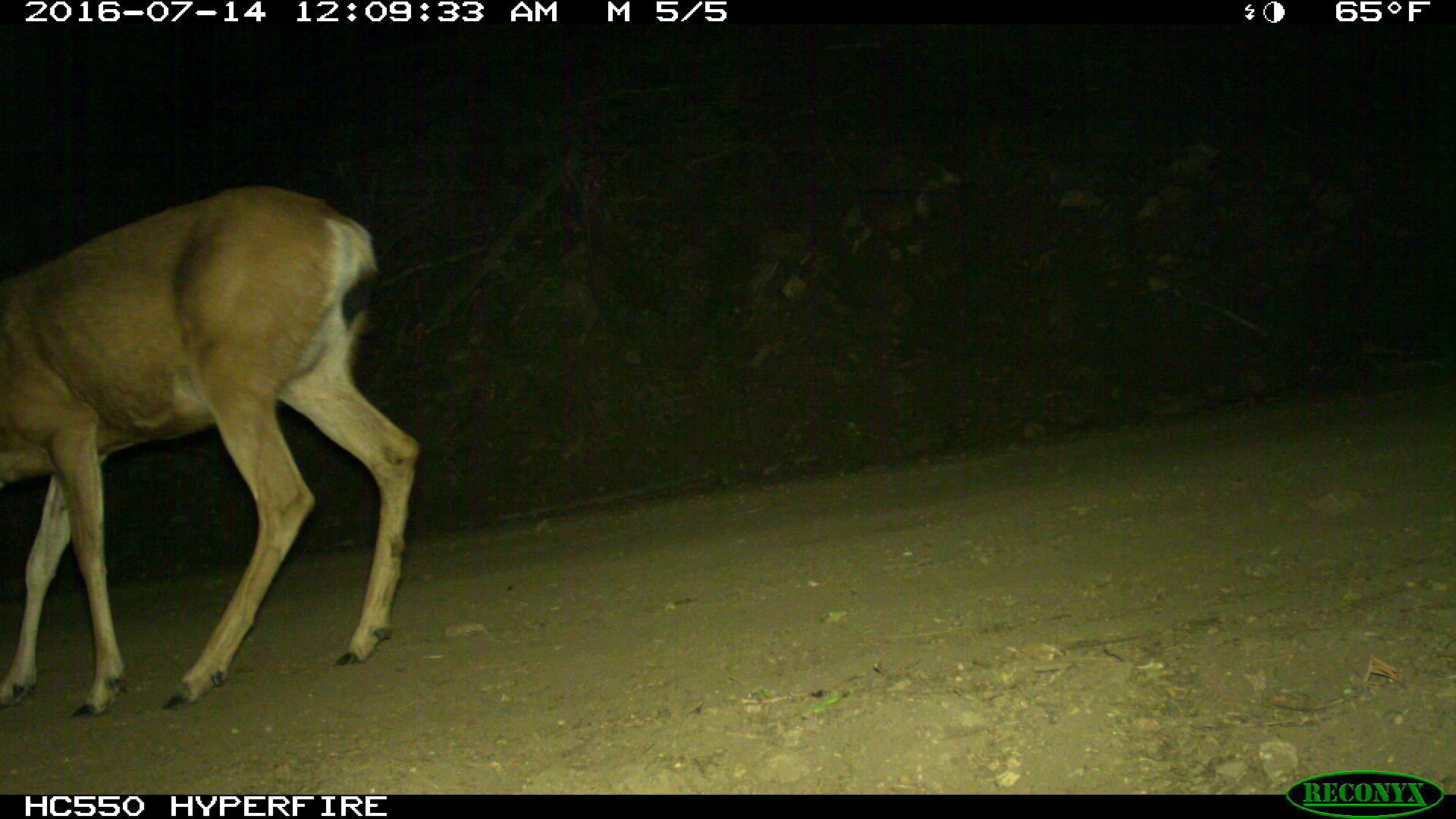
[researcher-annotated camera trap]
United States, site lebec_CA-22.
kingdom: Animalia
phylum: Chordata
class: Mammalia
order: Artiodactyla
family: Cervidae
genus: Odocoileus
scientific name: Odocoileus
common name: deer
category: unidentified deer